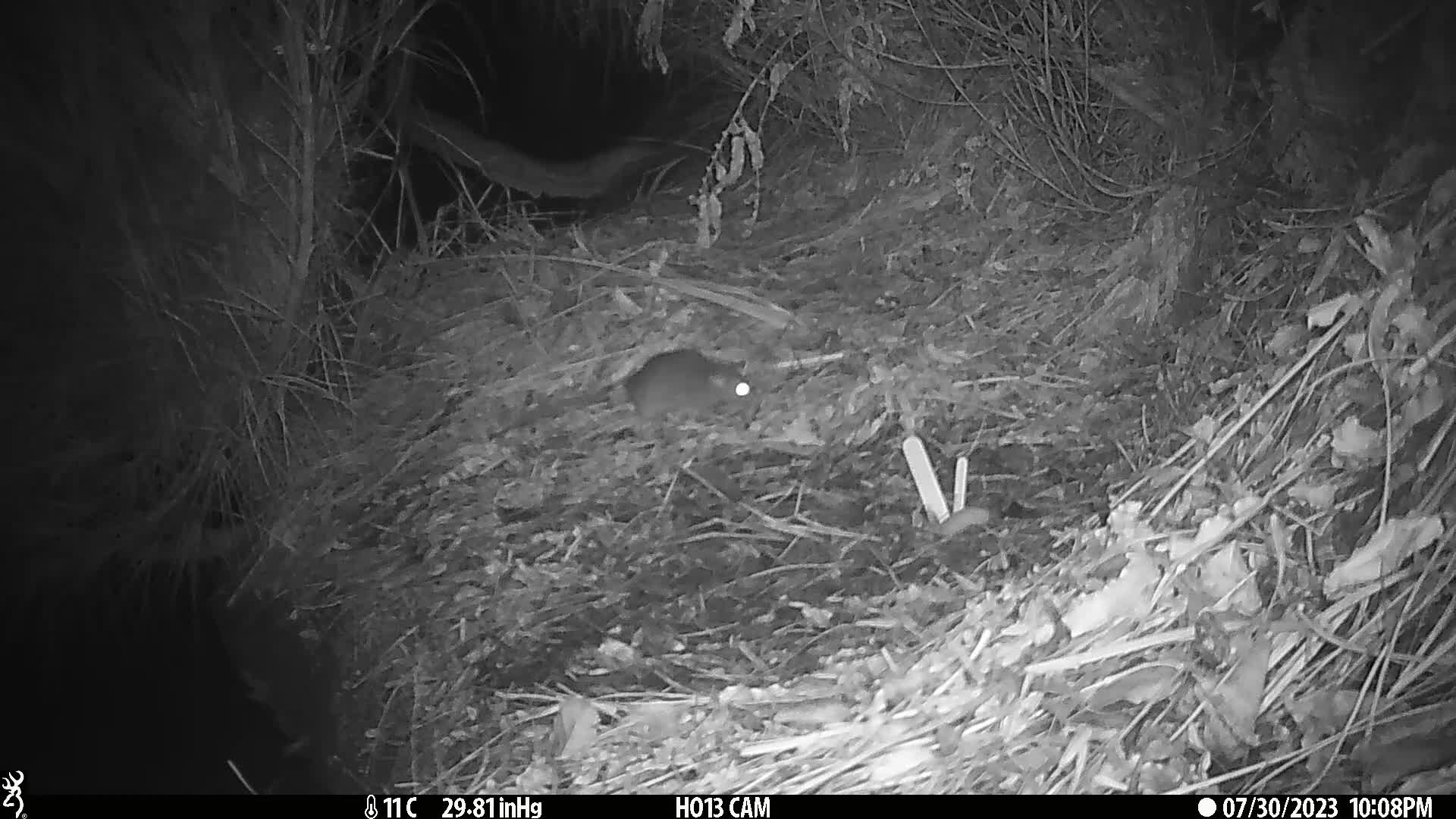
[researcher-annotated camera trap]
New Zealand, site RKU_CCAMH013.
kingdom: Animalia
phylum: Chordata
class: Mammalia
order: Rodentia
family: Muridae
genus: Rattus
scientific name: Rattus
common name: rat